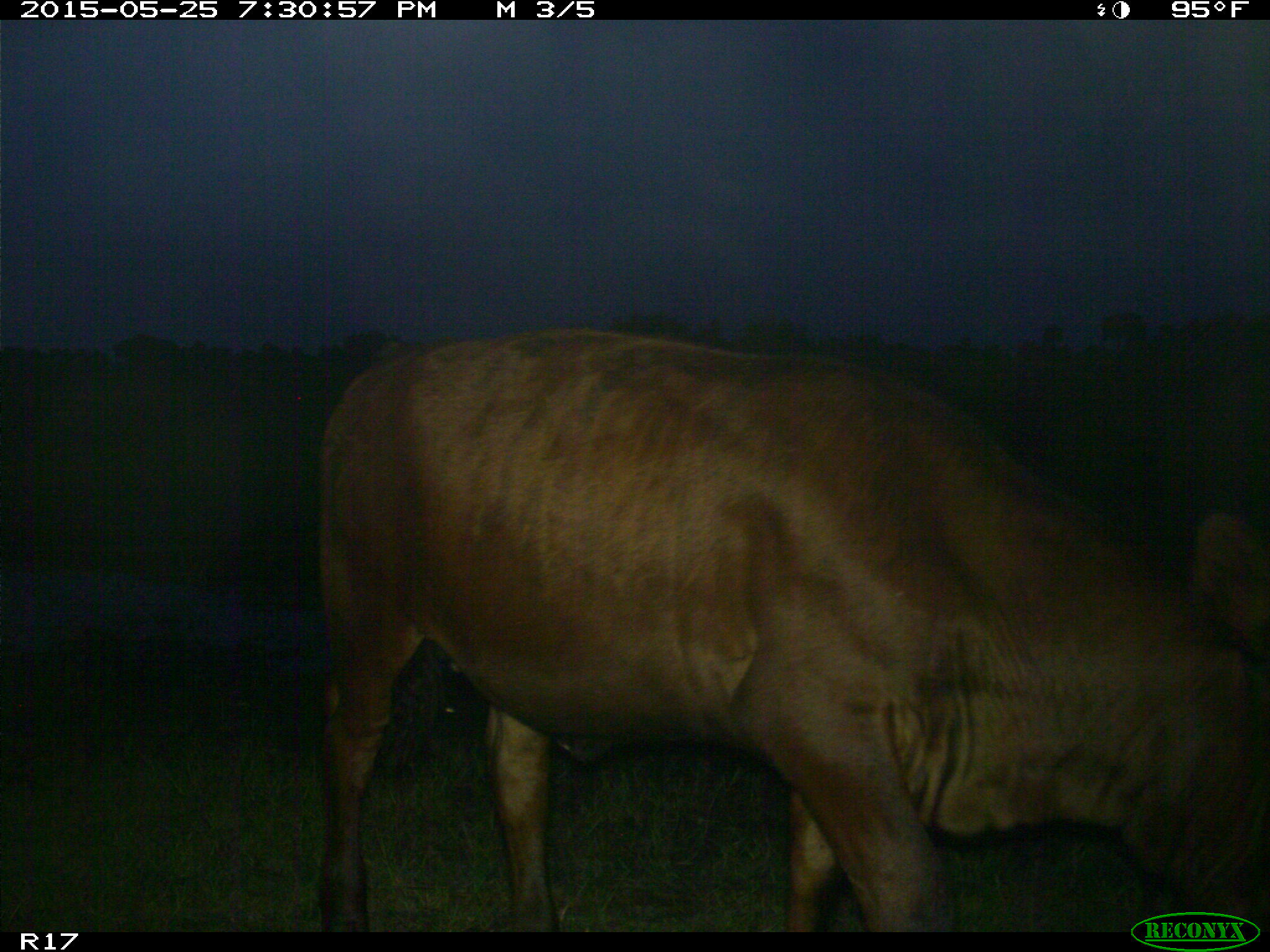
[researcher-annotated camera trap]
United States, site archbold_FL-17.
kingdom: Animalia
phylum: Chordata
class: Mammalia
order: Artiodactyla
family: Bovidae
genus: Bos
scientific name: Bos taurus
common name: domestic cow